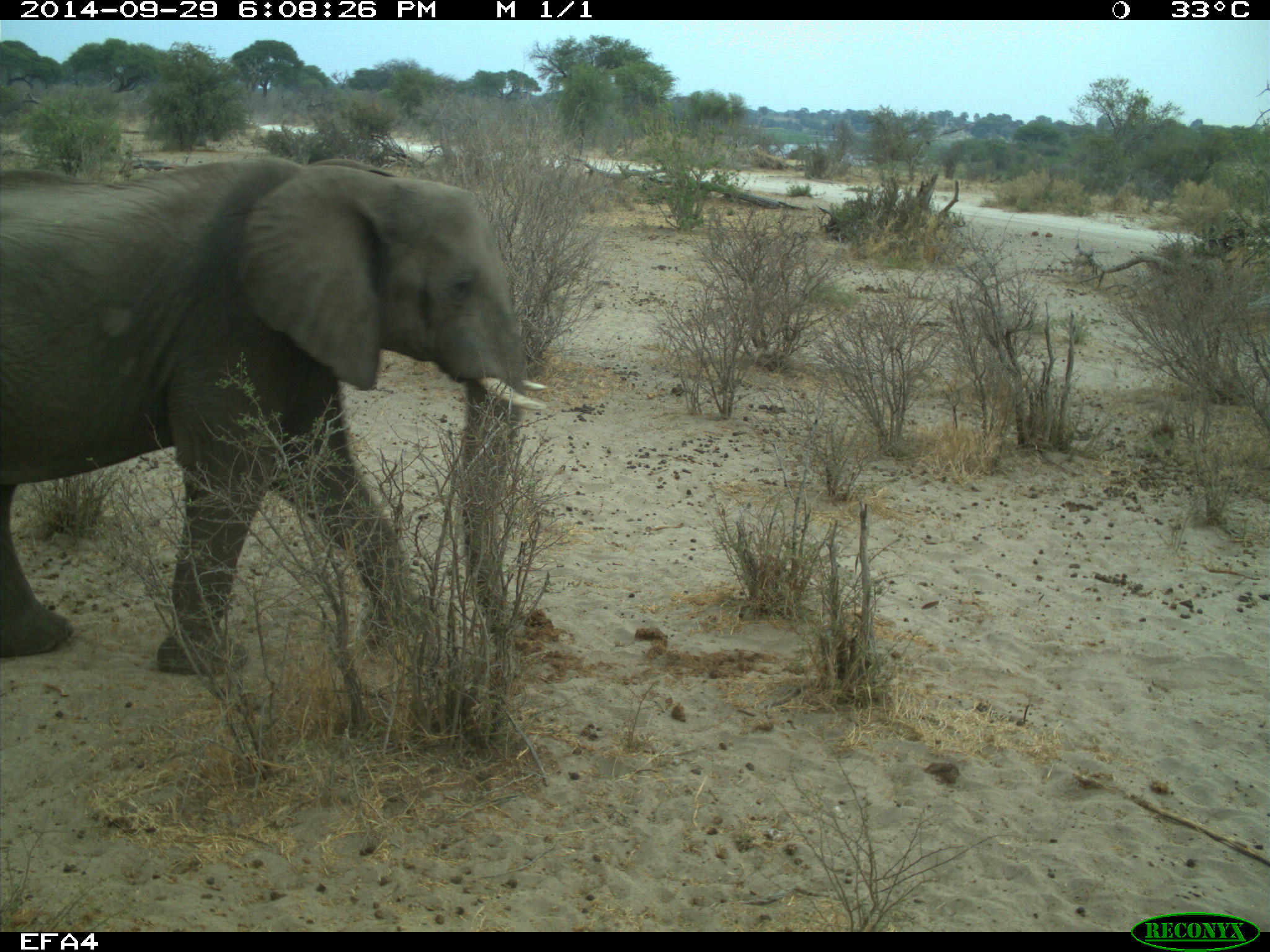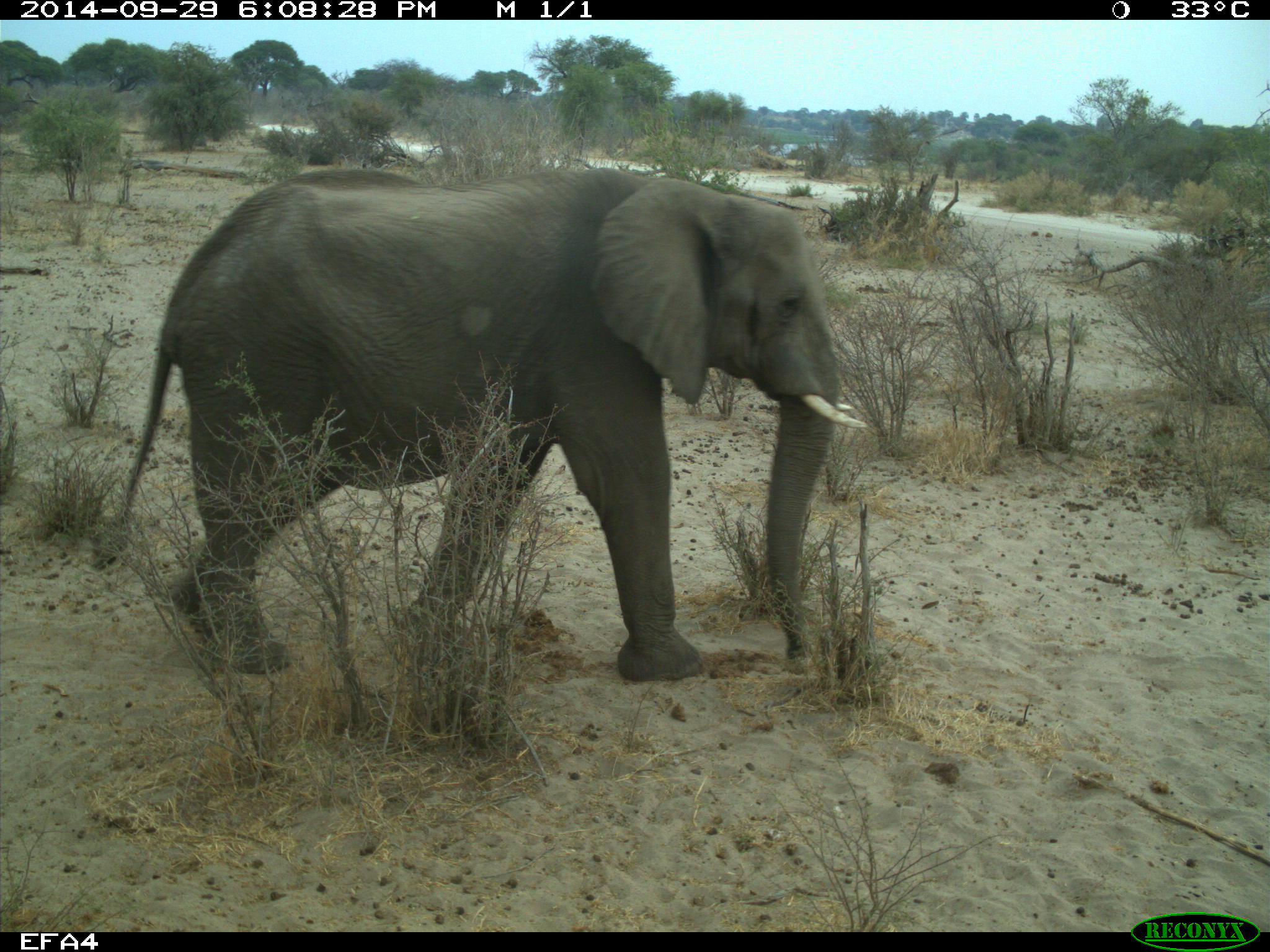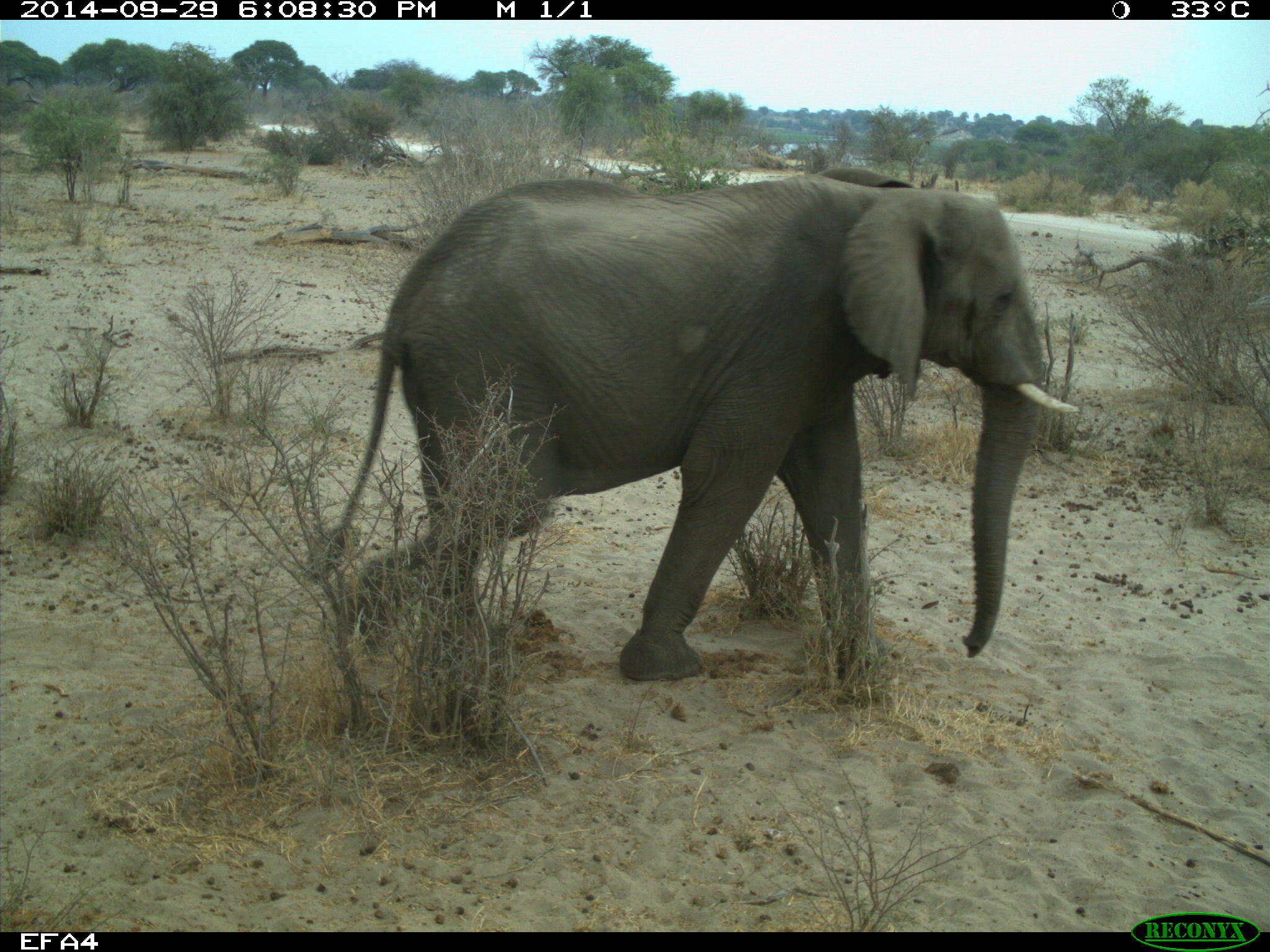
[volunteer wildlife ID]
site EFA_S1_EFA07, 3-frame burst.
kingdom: Animalia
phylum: Chordata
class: Mammalia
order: Proboscidea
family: Elephantidae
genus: Loxodonta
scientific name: Loxodonta africana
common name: african bush elephant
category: elephant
Elephant (african bush elephant) (Loxodonta africana), count 1. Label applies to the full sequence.